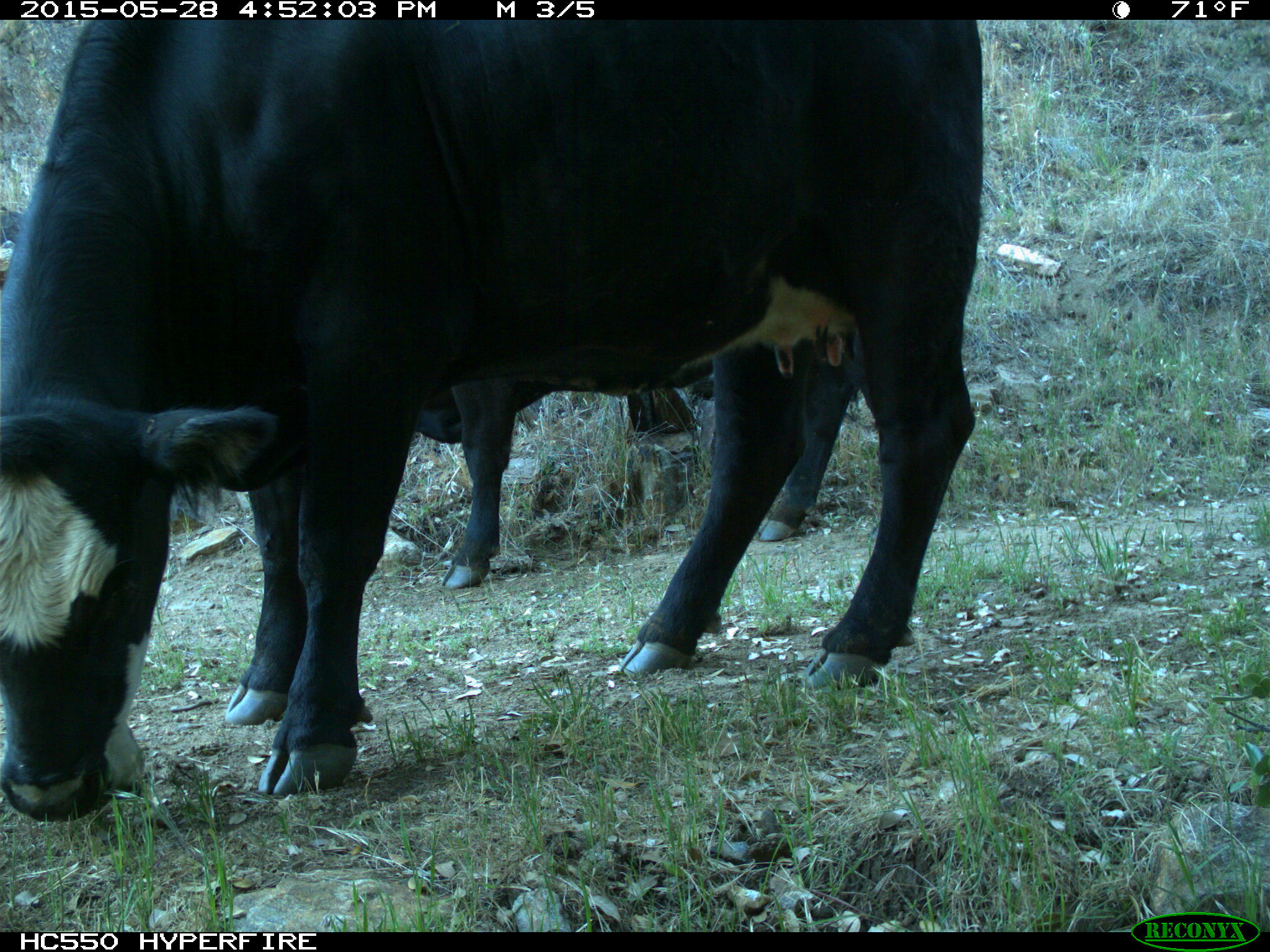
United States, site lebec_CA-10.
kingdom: Animalia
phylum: Chordata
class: Mammalia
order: Artiodactyla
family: Bovidae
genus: Bos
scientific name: Bos taurus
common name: domestic cow